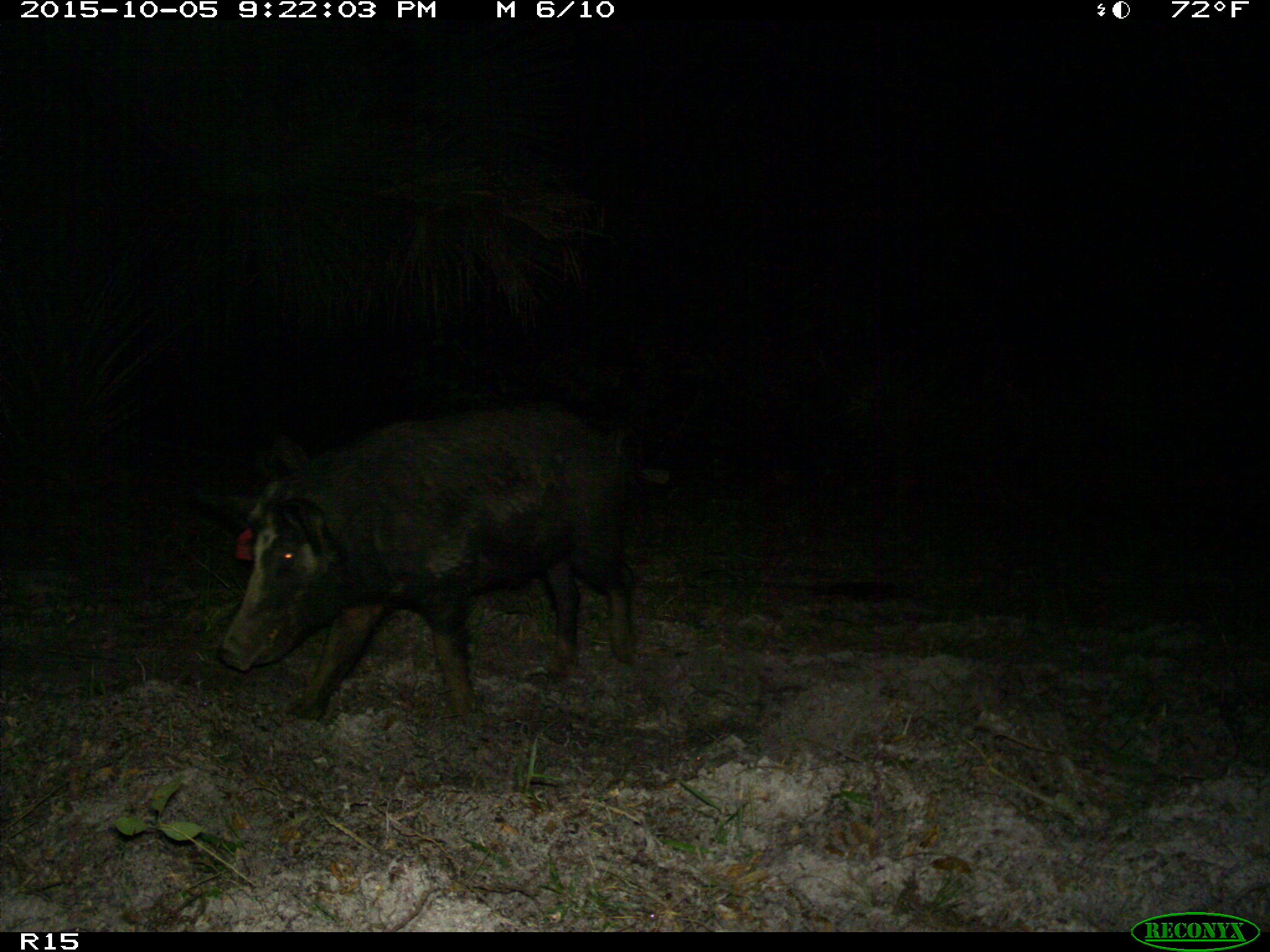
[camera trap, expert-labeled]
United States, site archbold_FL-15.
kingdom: Animalia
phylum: Chordata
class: Mammalia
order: Artiodactyla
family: Suidae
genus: Sus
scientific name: Sus scrofa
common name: wild boar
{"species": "Sus scrofa (wild boar)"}